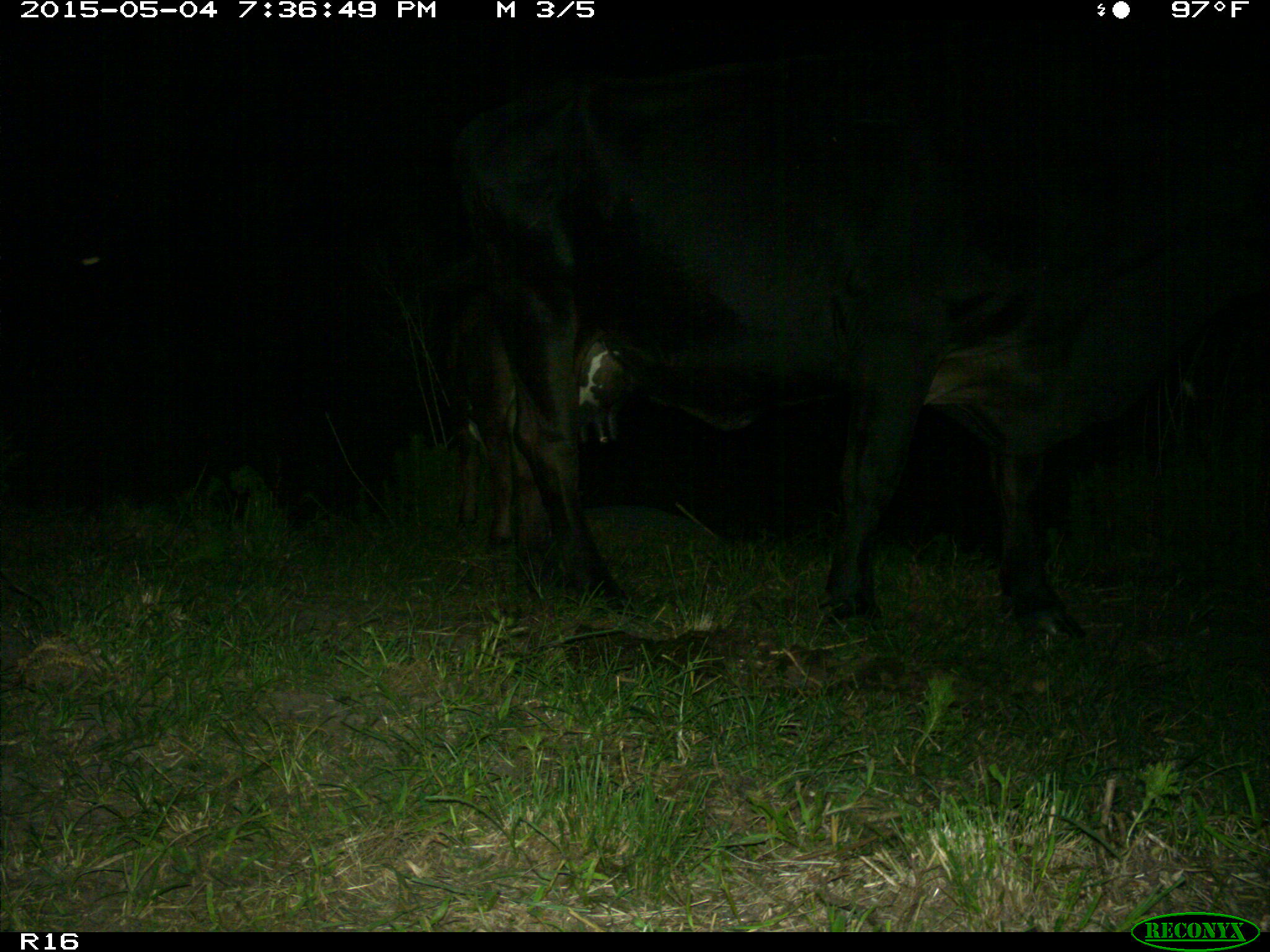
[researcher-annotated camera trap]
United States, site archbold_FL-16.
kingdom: Animalia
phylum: Chordata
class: Mammalia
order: Artiodactyla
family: Bovidae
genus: Bos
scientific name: Bos taurus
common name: domestic cow